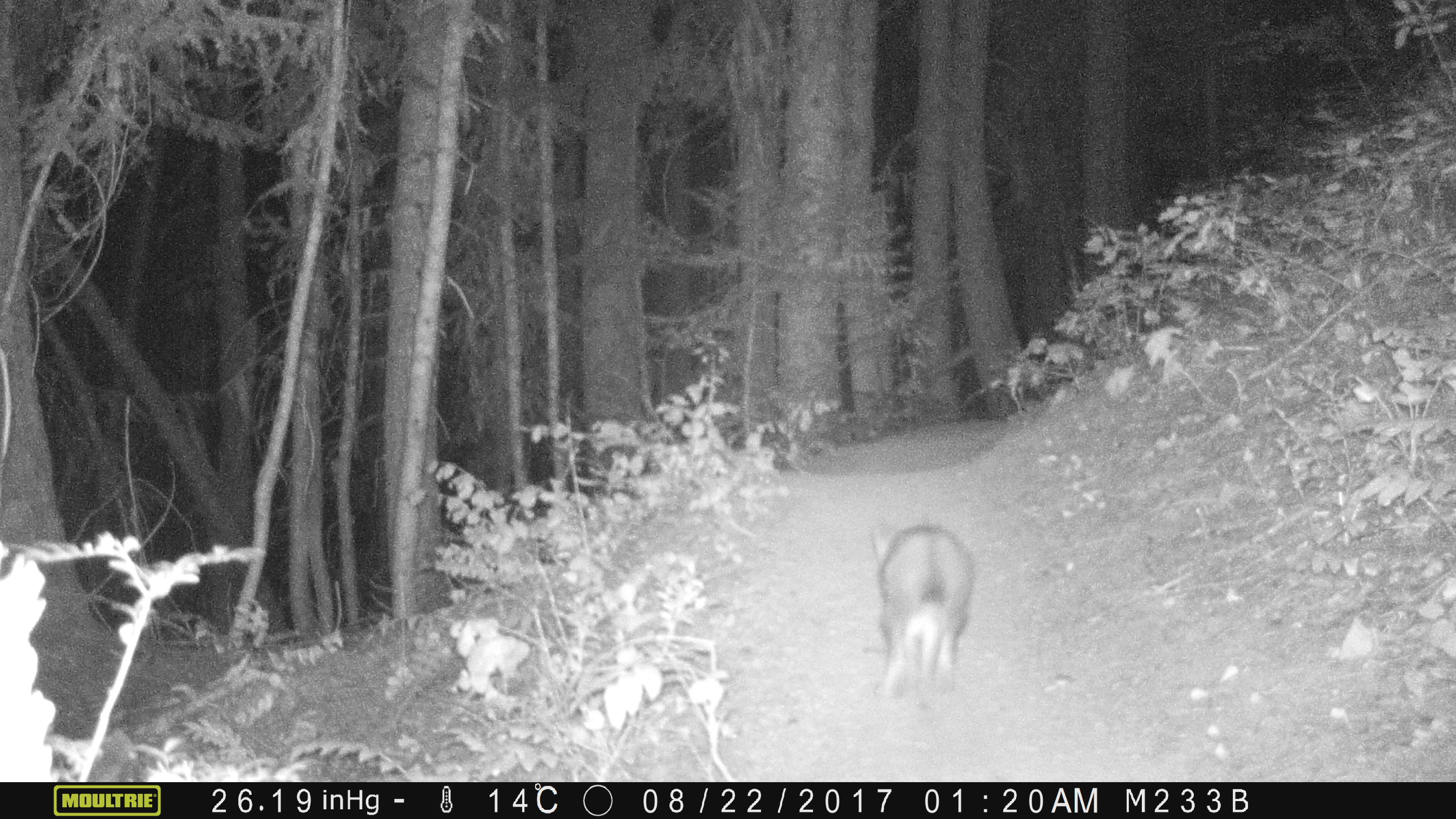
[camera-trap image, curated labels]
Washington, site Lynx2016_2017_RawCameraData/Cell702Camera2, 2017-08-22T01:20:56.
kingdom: Animalia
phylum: Chordata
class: Mammalia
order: Lagomorpha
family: Leporidae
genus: Lepus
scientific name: Lepus americanus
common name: snowshoe hare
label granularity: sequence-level